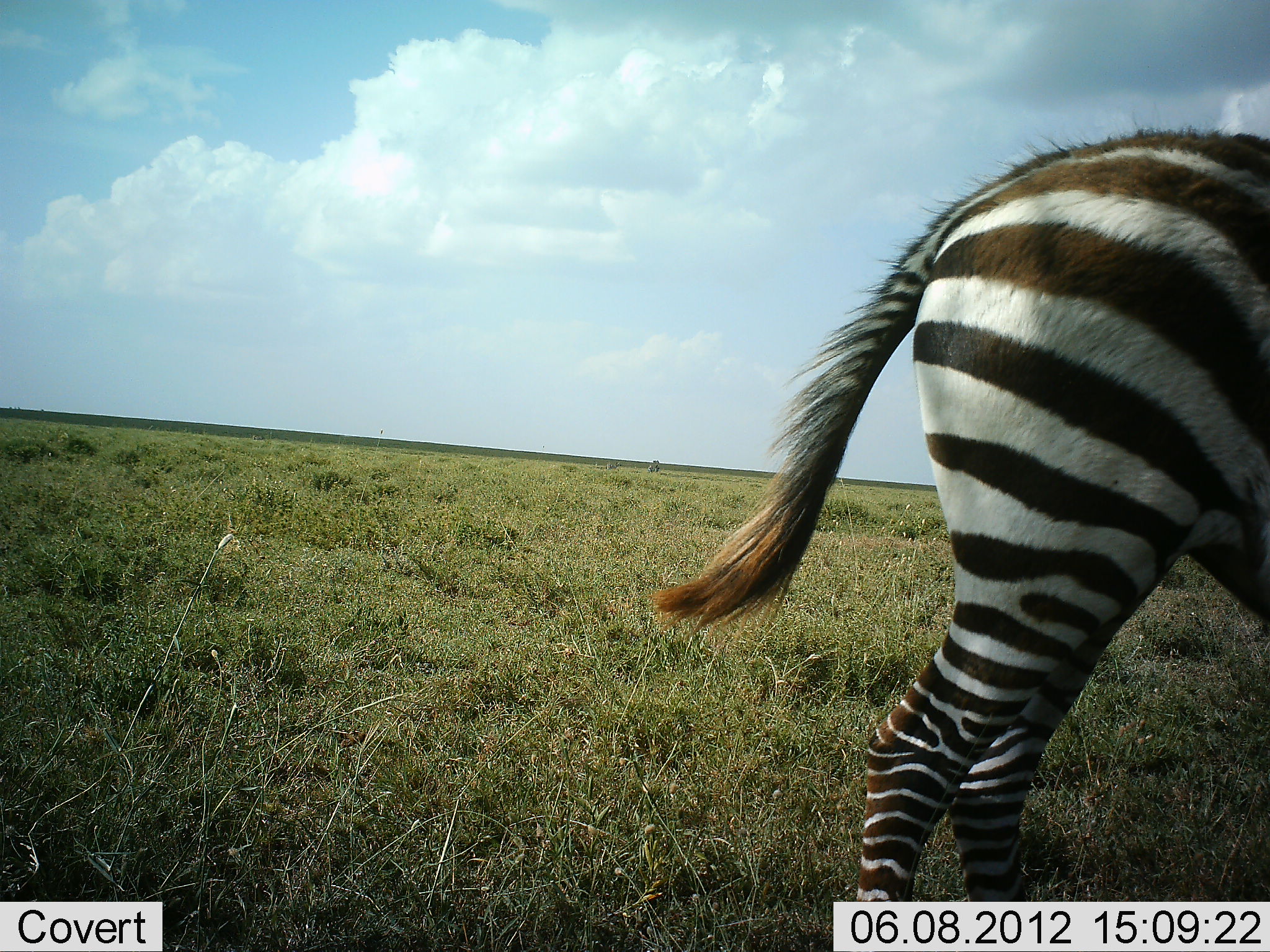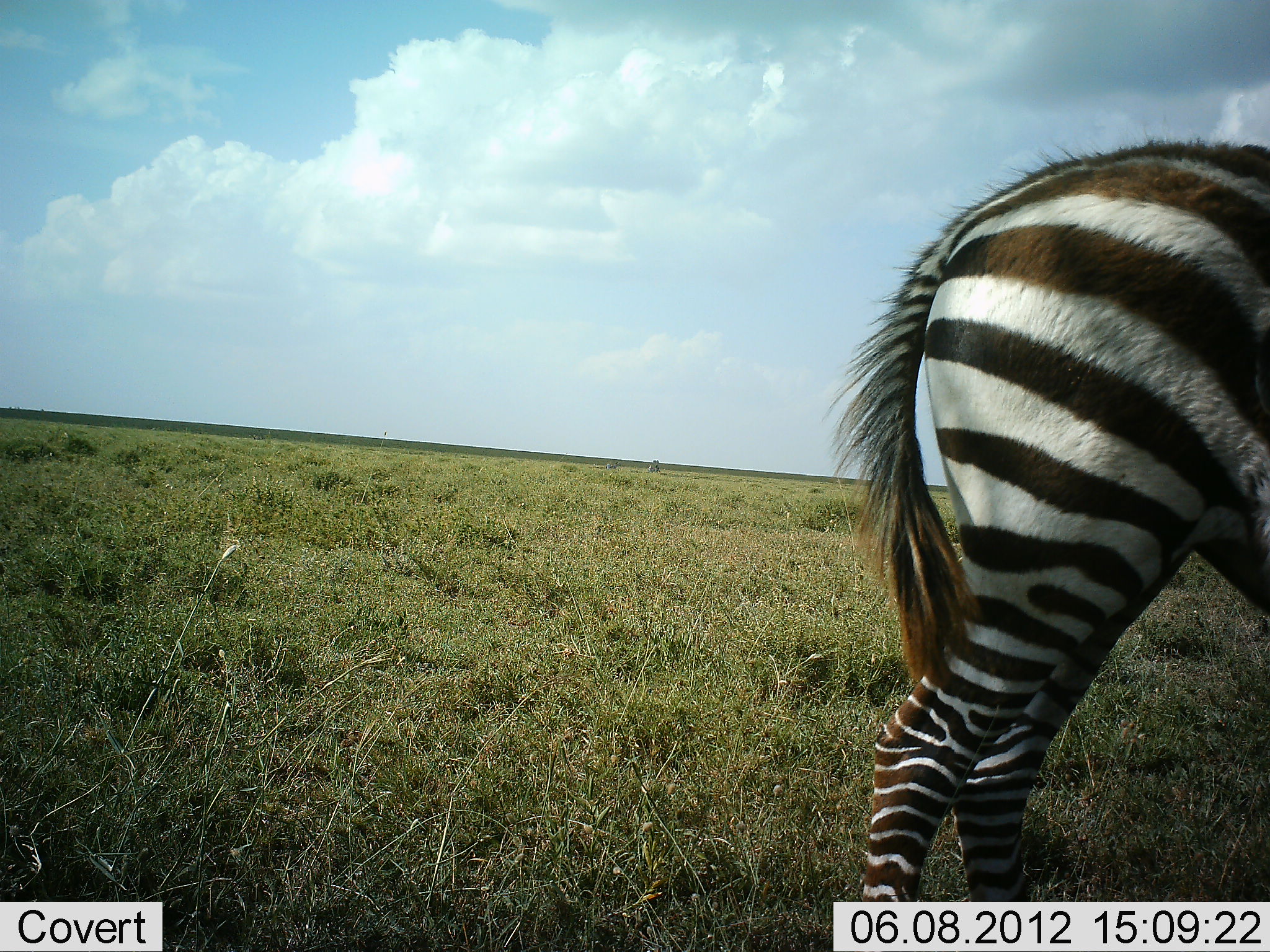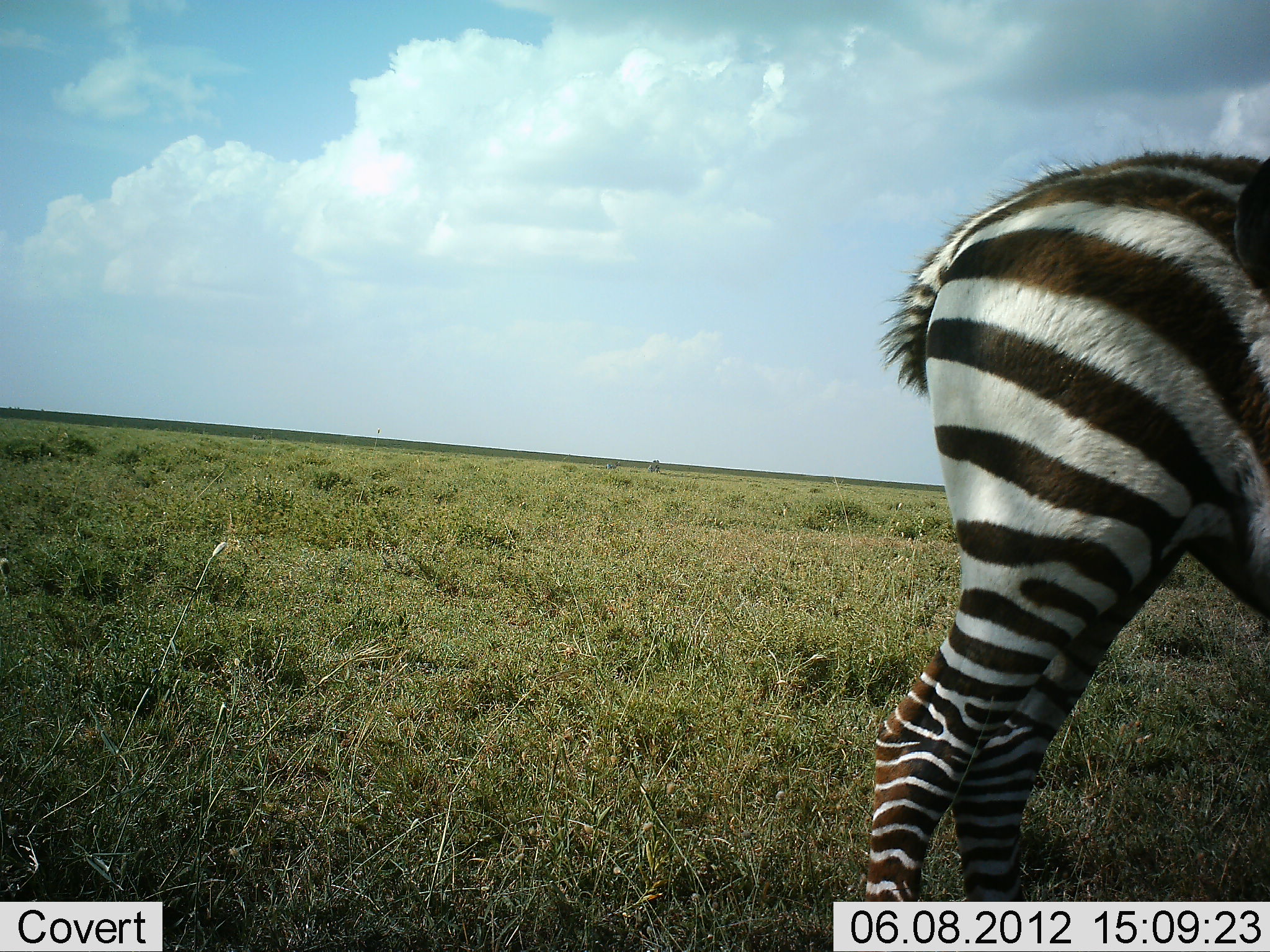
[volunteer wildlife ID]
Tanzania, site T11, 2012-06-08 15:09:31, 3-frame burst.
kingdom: Animalia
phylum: Chordata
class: Mammalia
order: Perissodactyla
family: Equidae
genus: Equus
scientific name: Equus quagga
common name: plains zebra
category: zebra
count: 1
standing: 90%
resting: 0%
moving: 10%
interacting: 0%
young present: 20%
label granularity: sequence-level